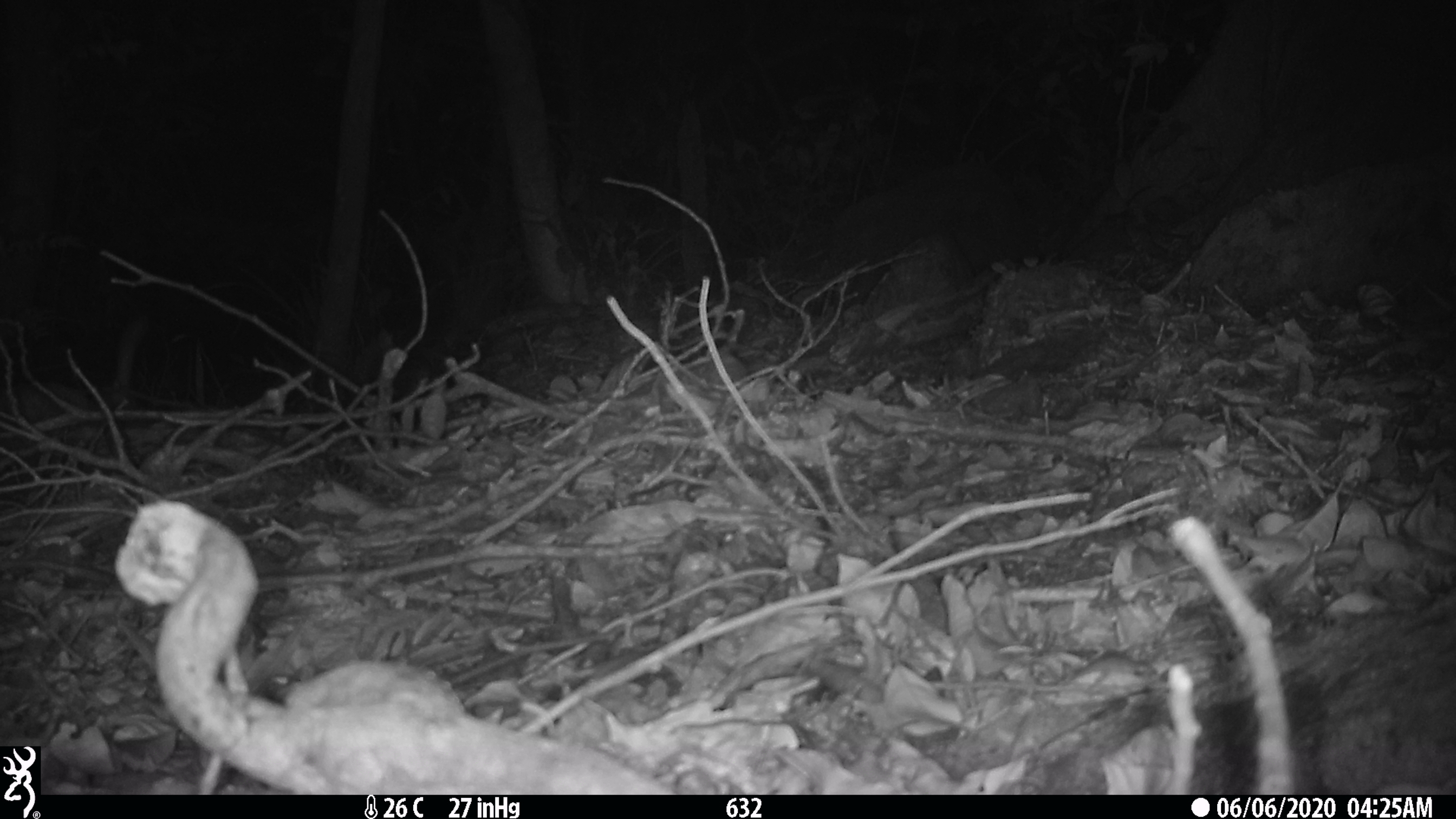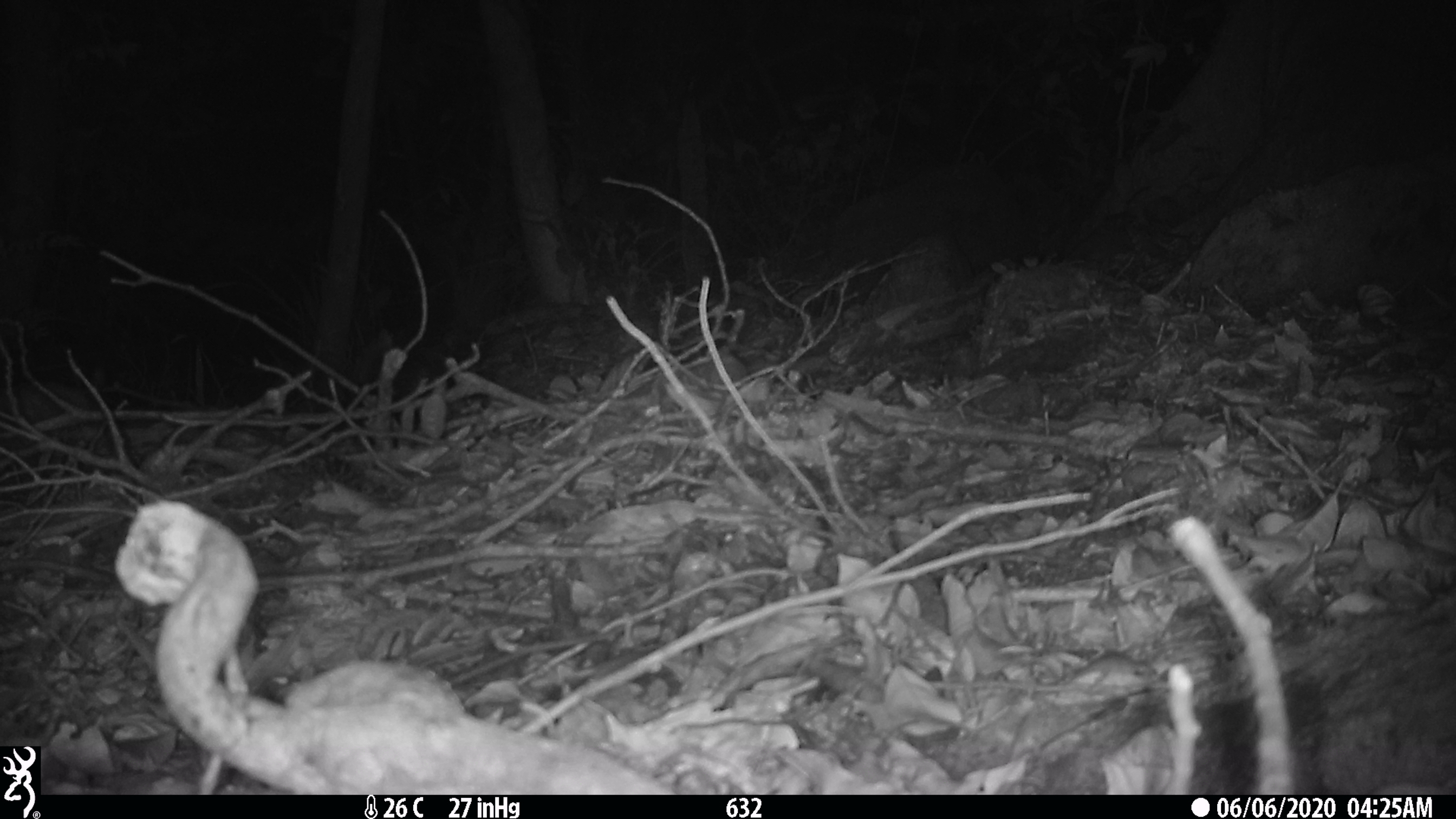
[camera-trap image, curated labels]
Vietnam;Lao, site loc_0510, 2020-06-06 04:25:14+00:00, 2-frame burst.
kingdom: Animalia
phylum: Chordata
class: Mammalia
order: Carnivora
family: Mustelidae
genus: Melogale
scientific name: Melogale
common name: ferret badger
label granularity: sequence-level